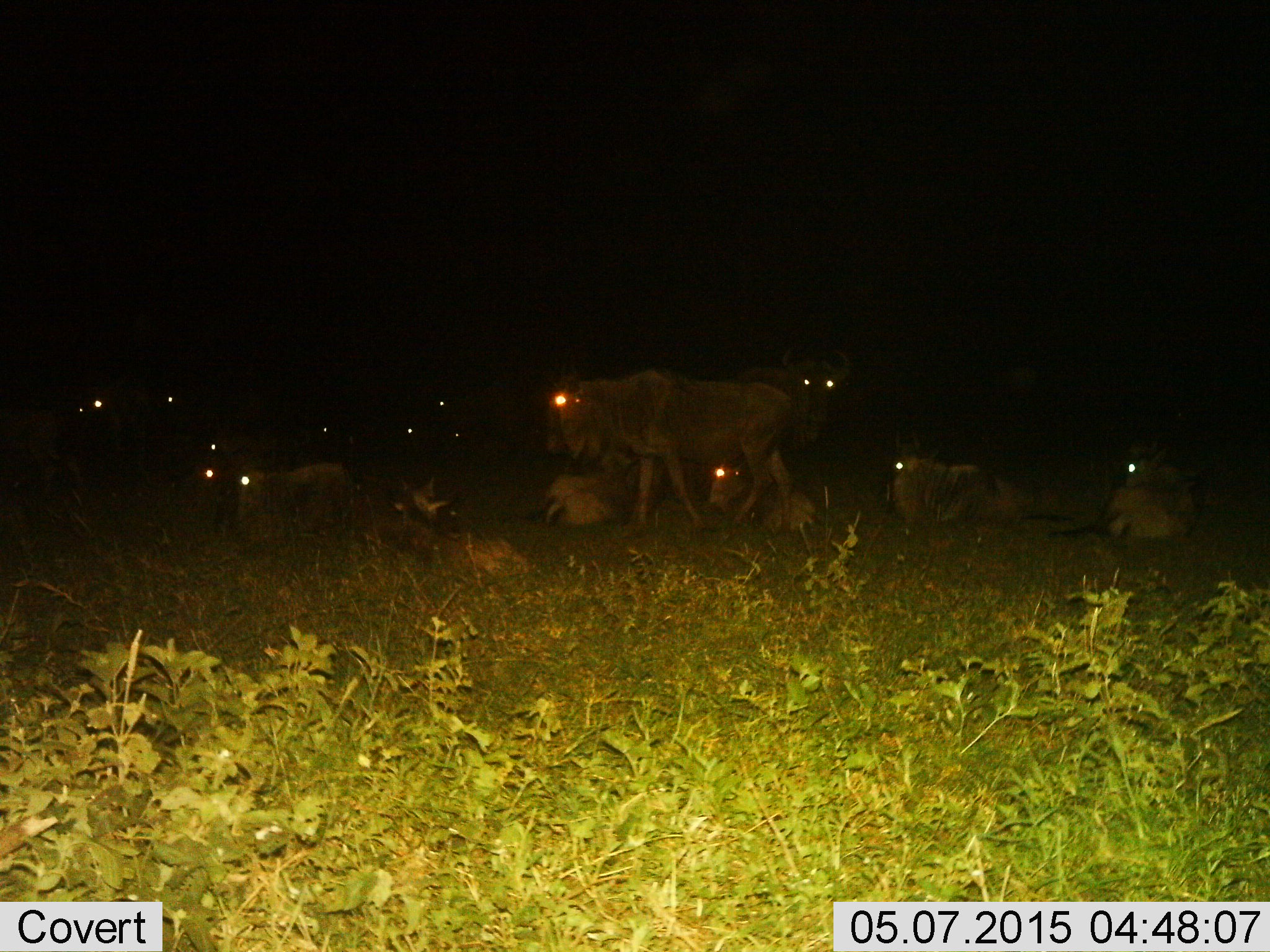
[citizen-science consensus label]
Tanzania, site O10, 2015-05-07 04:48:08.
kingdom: Animalia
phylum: Chordata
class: Mammalia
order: Artiodactyla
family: Bovidae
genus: Connochaetes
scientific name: Connochaetes taurinus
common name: blue wildebeest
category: wildebeest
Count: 11-50.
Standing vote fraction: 100%.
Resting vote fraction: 100%.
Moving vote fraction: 30%.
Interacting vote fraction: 10%.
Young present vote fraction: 20%.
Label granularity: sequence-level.